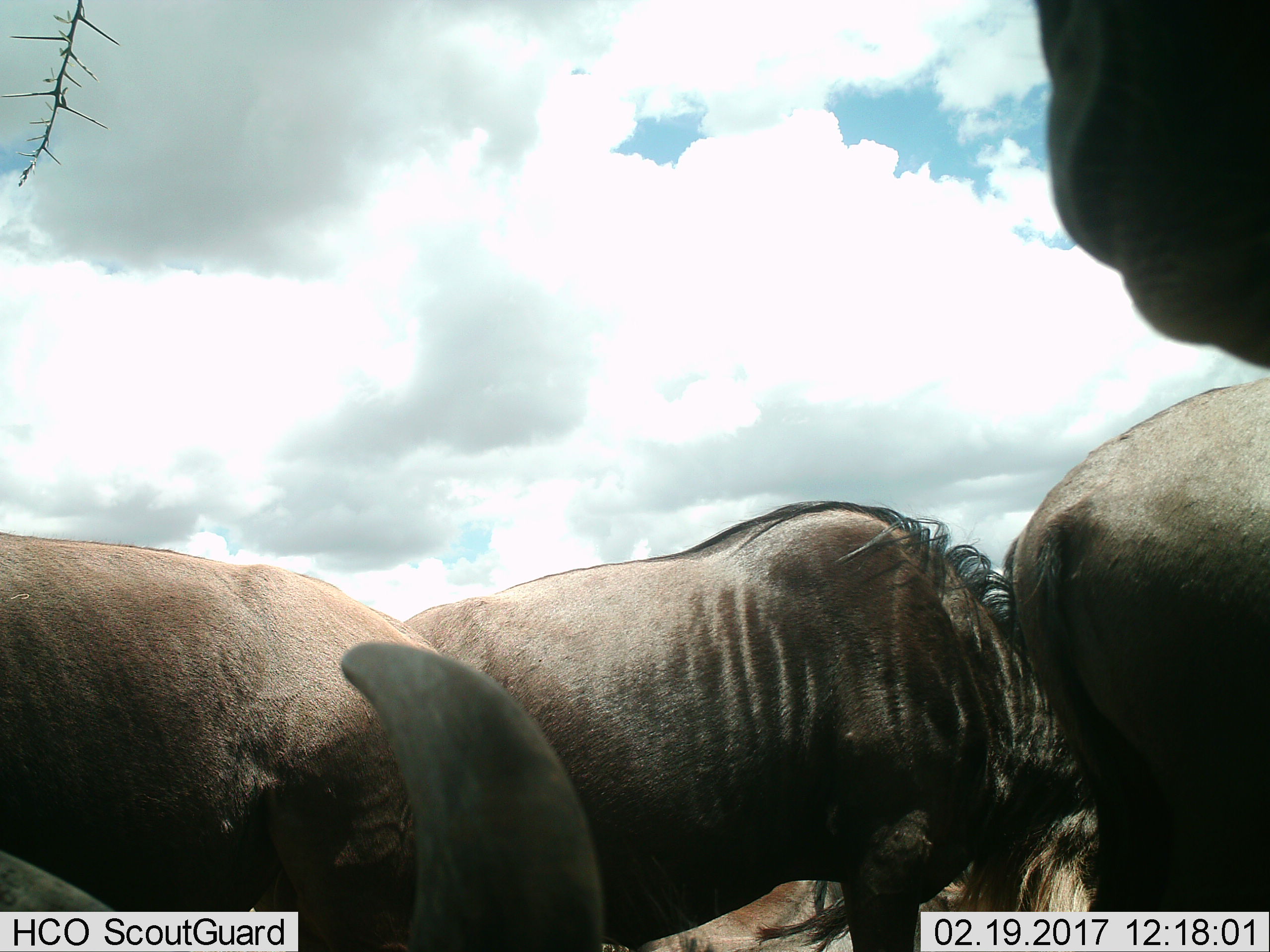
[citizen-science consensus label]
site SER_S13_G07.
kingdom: Animalia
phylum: Chordata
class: Mammalia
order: Artiodactyla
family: Bovidae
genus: Connochaetes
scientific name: Connochaetes taurinus taurinus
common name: blue wildebeest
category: wildebeestblue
Wildebeestblue (blue wildebeest) (Connochaetes taurinus taurinus), count 7. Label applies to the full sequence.